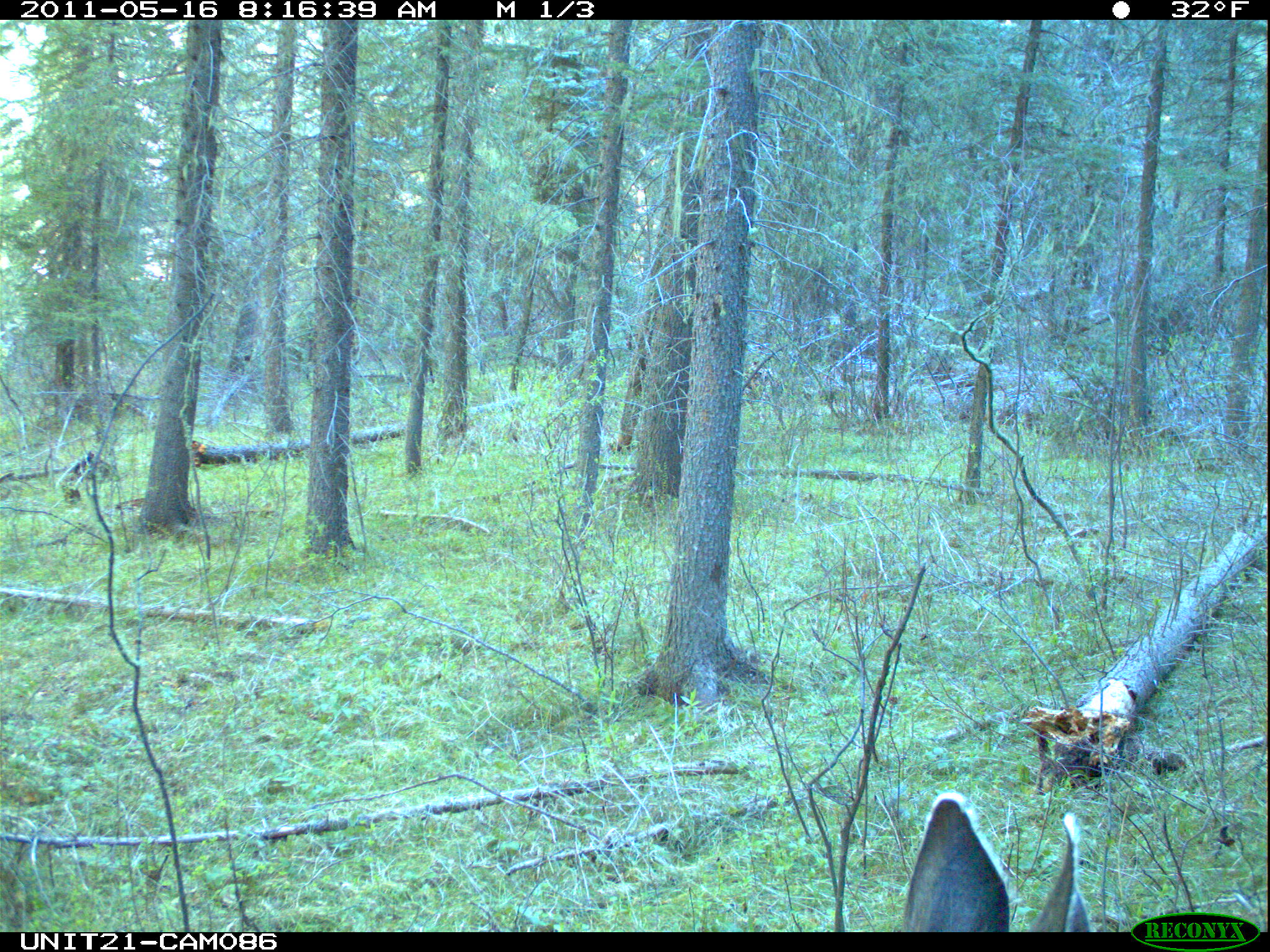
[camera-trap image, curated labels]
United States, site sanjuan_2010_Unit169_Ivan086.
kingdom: Animalia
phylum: Chordata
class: Mammalia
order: Artiodactyla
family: Cervidae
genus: Odocoileus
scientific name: Odocoileus hemionus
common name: mule deer